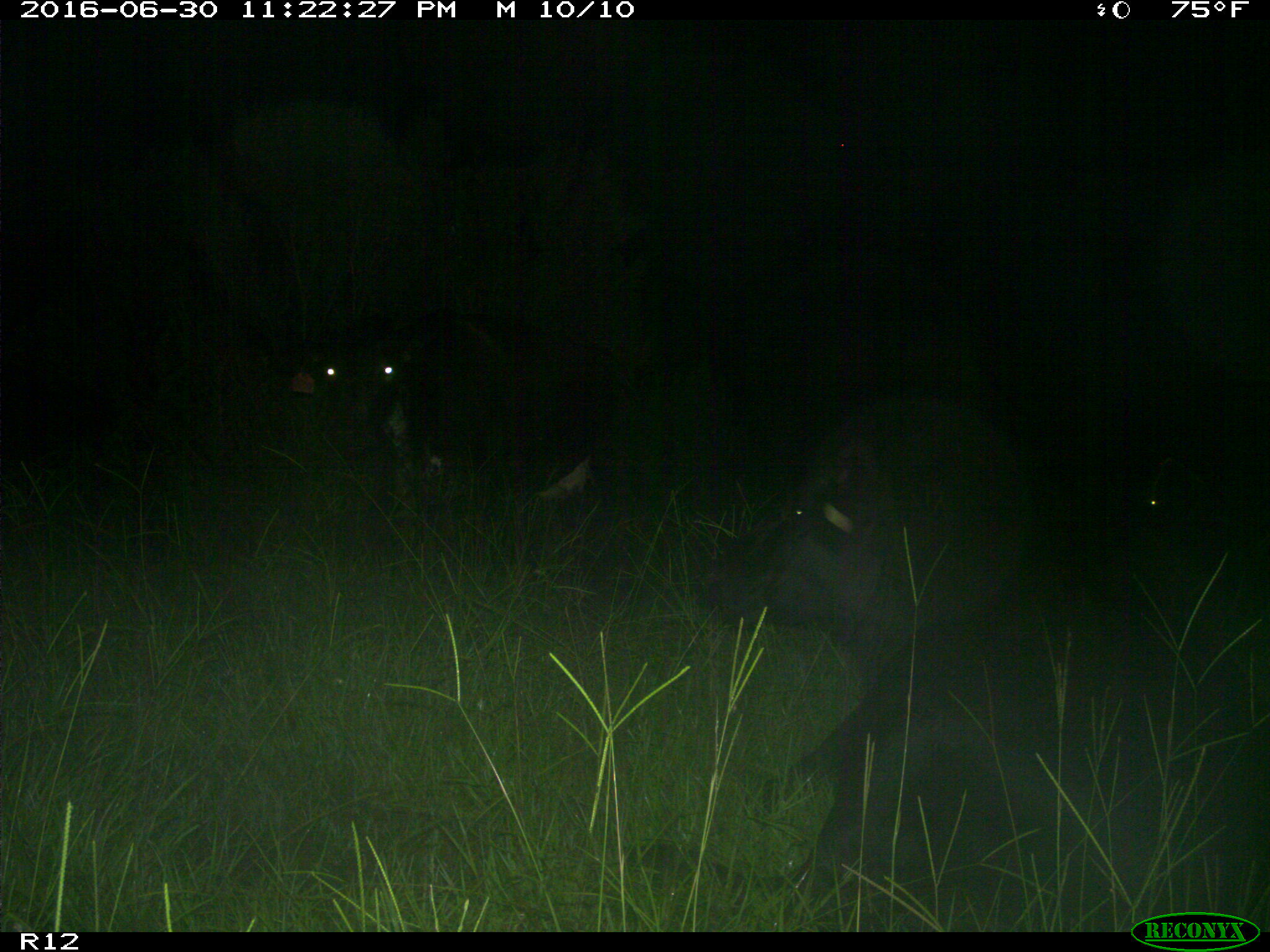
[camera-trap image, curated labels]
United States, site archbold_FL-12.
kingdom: Animalia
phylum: Chordata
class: Mammalia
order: Artiodactyla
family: Bovidae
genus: Bos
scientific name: Bos taurus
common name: domestic cow